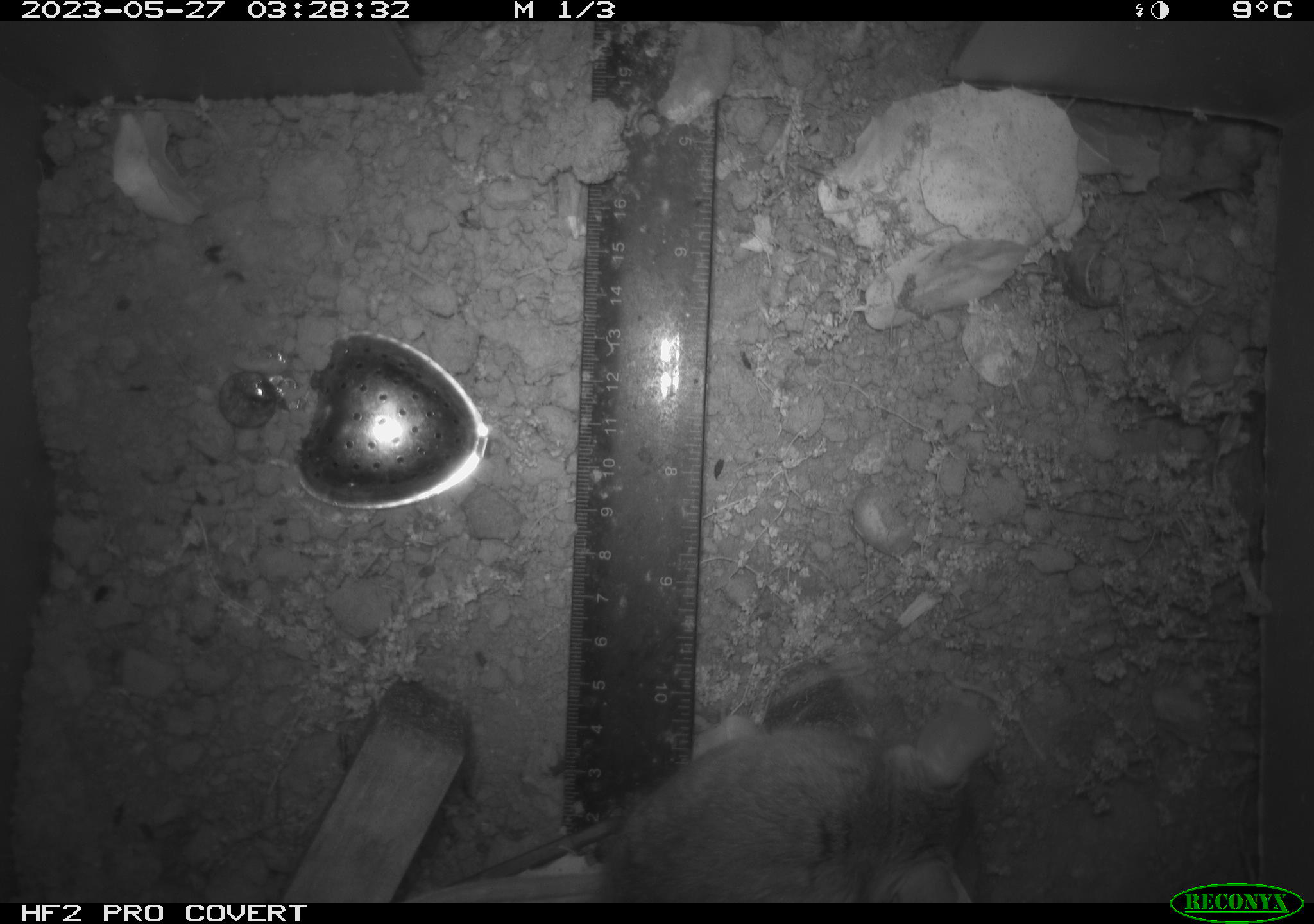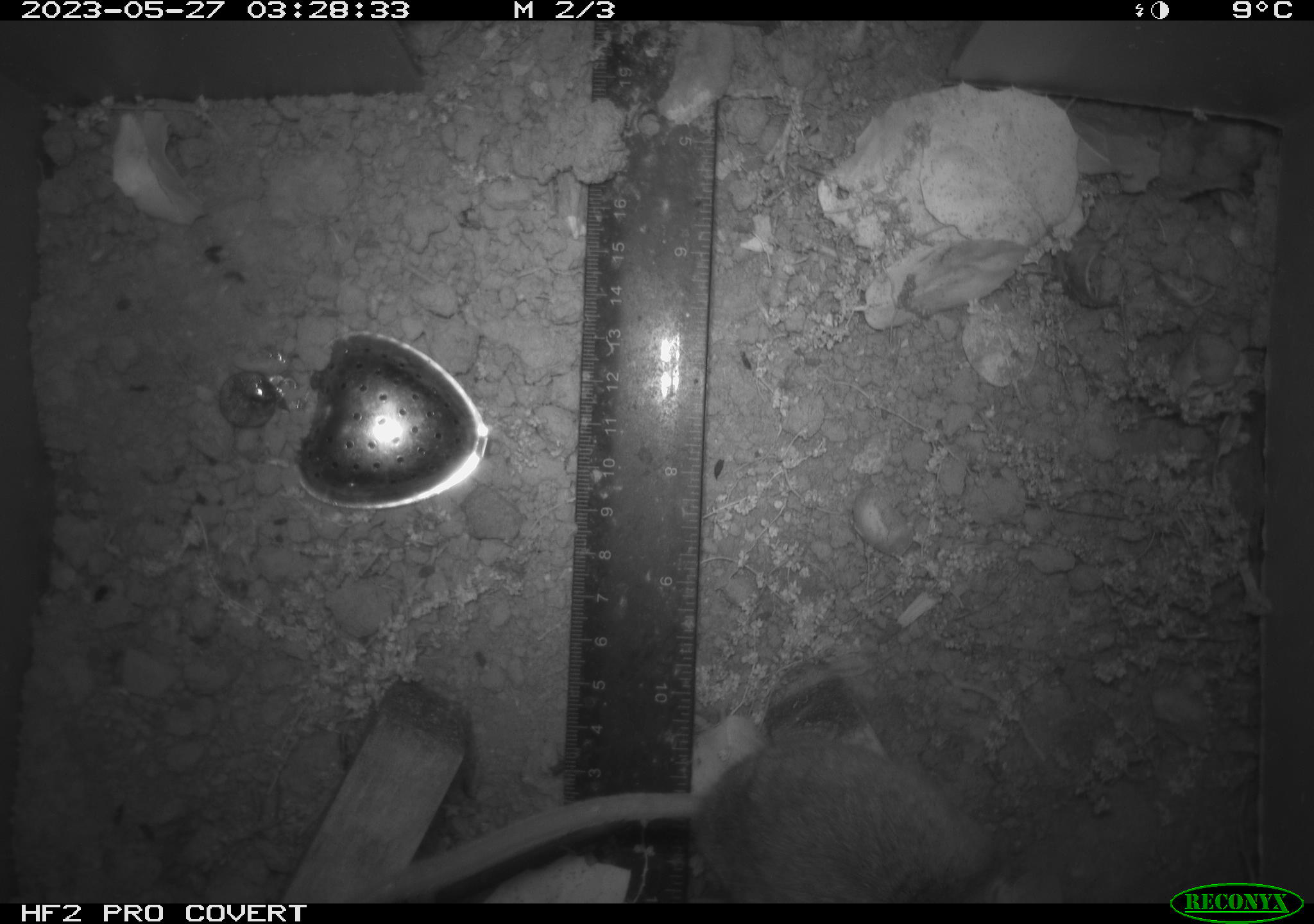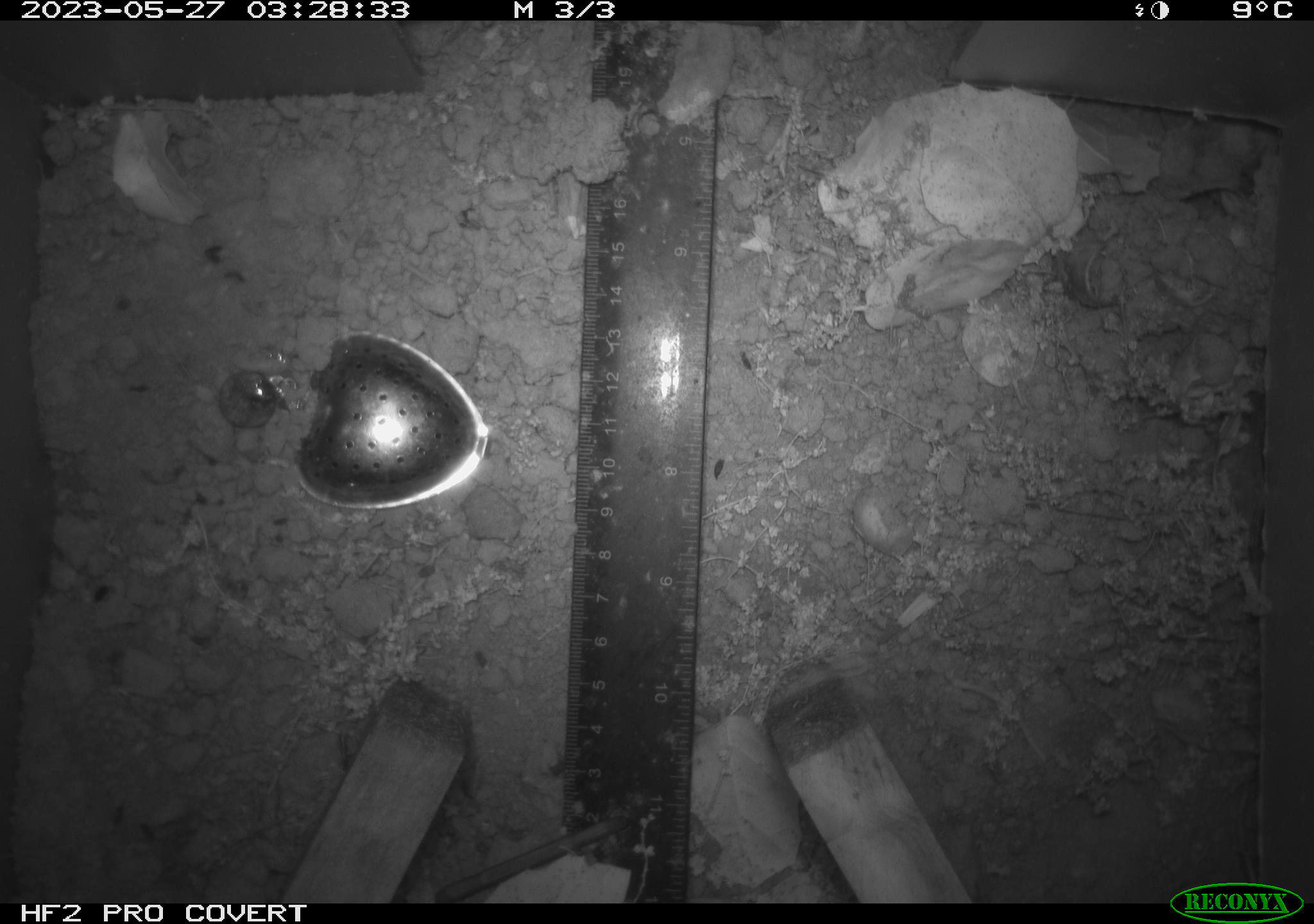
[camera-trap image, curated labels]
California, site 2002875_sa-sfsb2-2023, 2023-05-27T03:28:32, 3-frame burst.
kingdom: Animalia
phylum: Chordata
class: Mammalia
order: Rodentia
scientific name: Rodentia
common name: mouse species